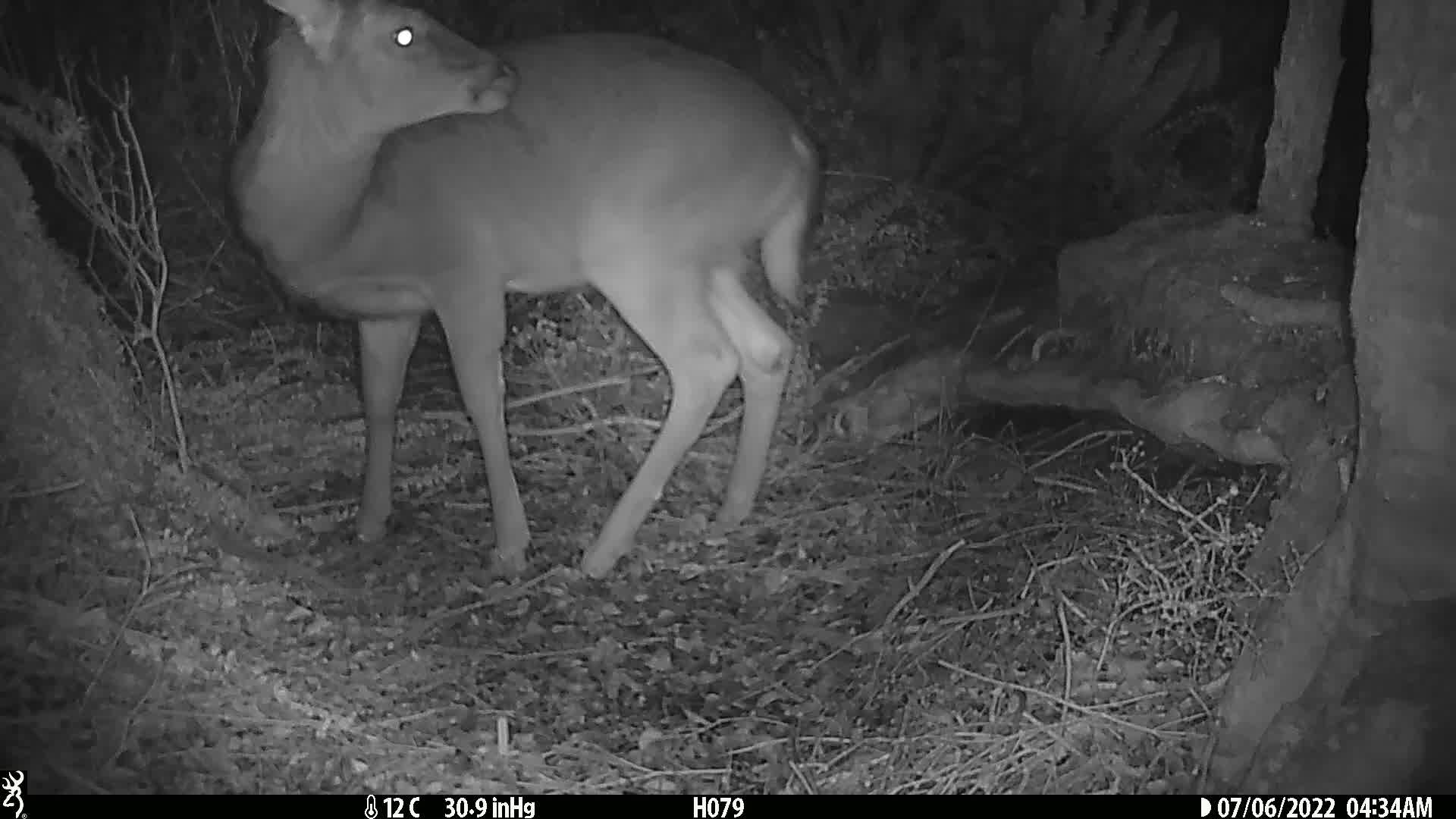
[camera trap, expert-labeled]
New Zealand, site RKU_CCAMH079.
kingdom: Animalia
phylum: Chordata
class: Mammalia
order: Artiodactyla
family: Cervidae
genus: Odocoileus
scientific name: Odocoileus virginianus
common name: white-tailed deer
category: white tailed deer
White tailed deer (white-tailed deer) (Odocoileus virginianus).